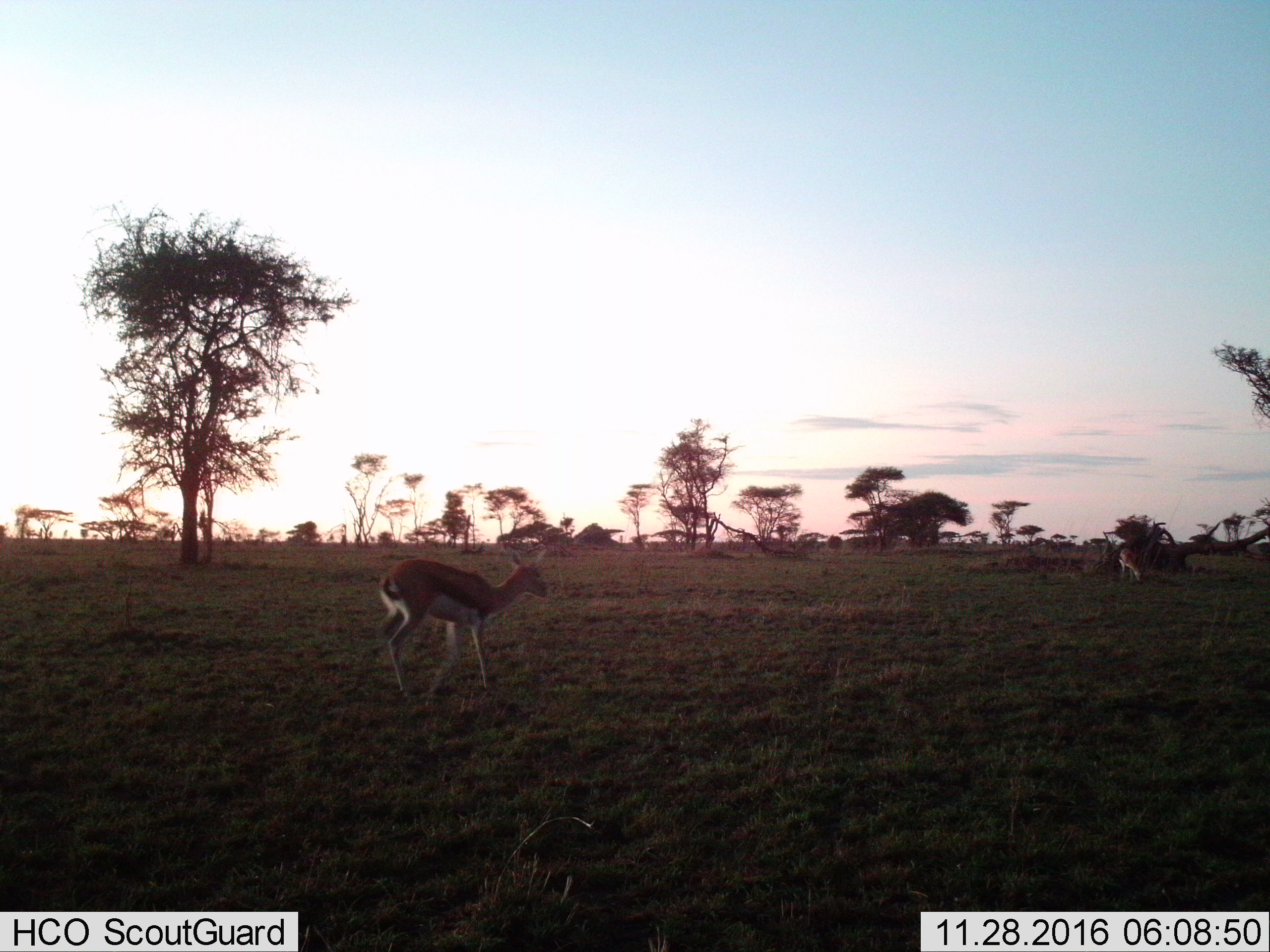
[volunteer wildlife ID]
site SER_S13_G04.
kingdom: Animalia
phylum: Chordata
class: Mammalia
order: Artiodactyla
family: Bovidae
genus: Eudorcas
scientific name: Eudorcas thomsonii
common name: thomson's gazelle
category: gazellethomsons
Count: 2.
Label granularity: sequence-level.